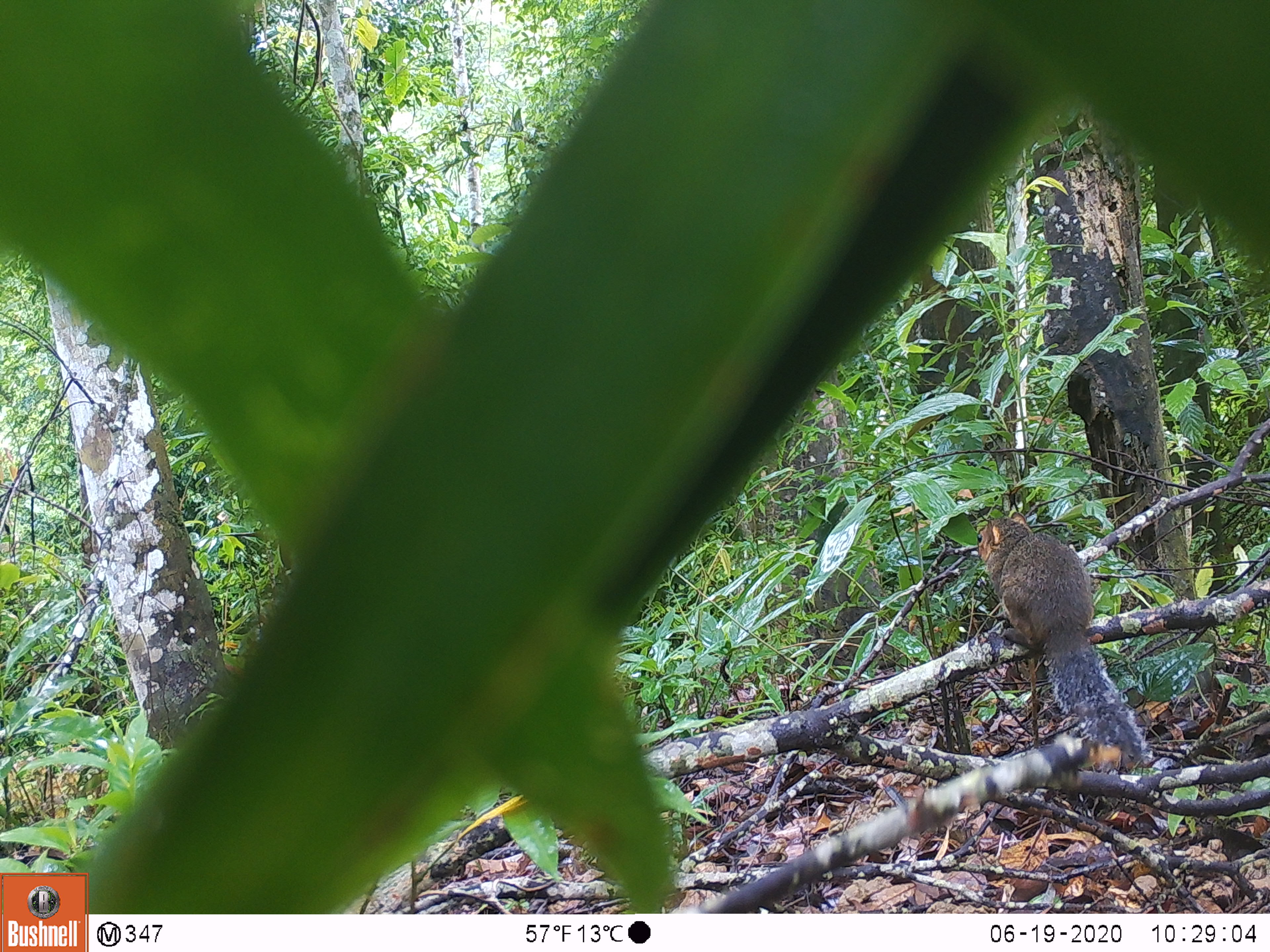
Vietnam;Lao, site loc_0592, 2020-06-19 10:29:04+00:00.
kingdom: Animalia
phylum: Chordata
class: Mammalia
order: Rodentia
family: Sciuridae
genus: Dremomys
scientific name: Dremomys rufigenis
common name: red-cheeked squirrel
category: red cheeked squirrel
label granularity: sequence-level